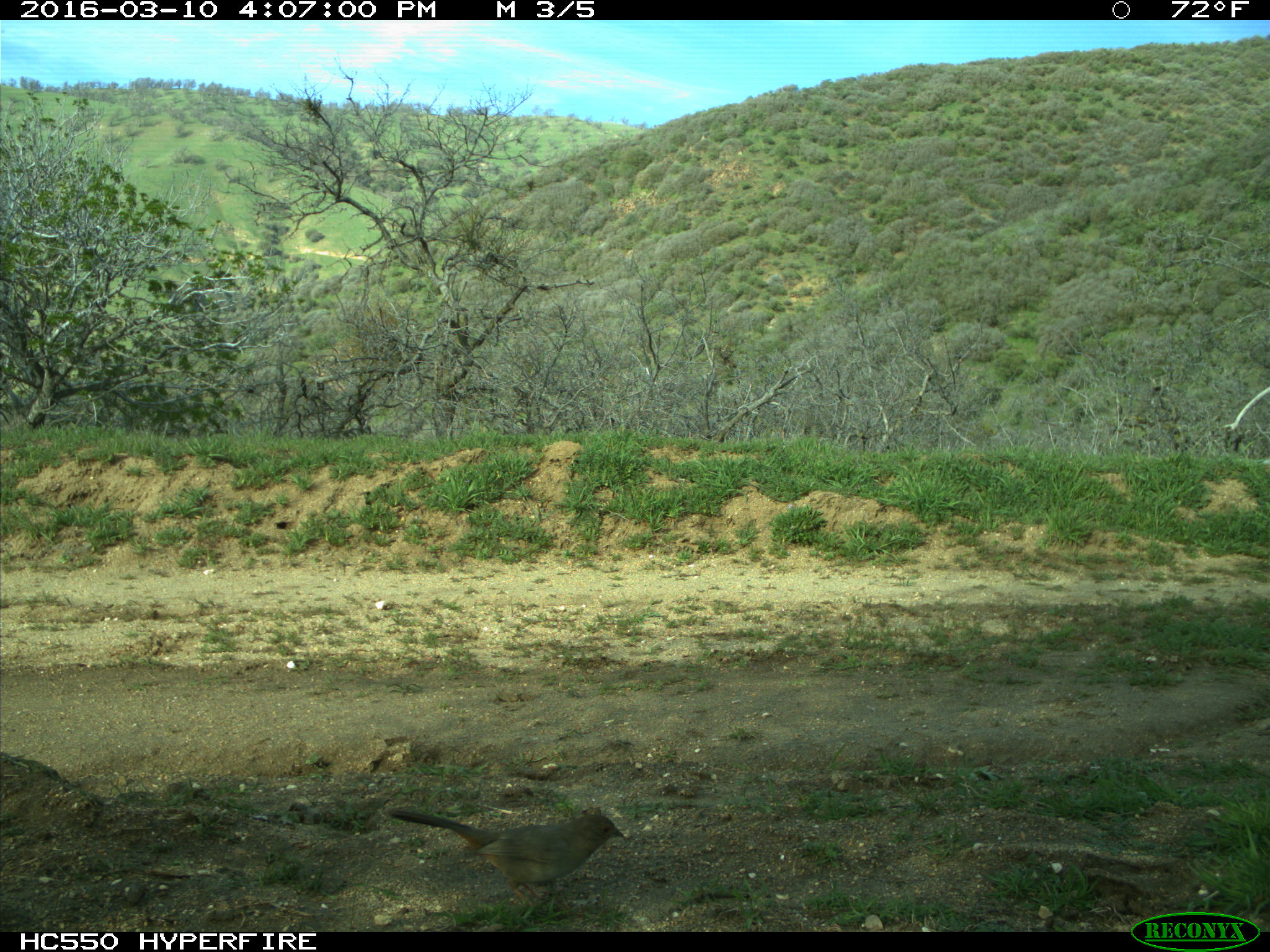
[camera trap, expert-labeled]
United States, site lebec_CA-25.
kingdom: Animalia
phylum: Chordata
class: Aves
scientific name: Aves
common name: birds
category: unidentified bird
Unidentified bird (birds) (Aves).